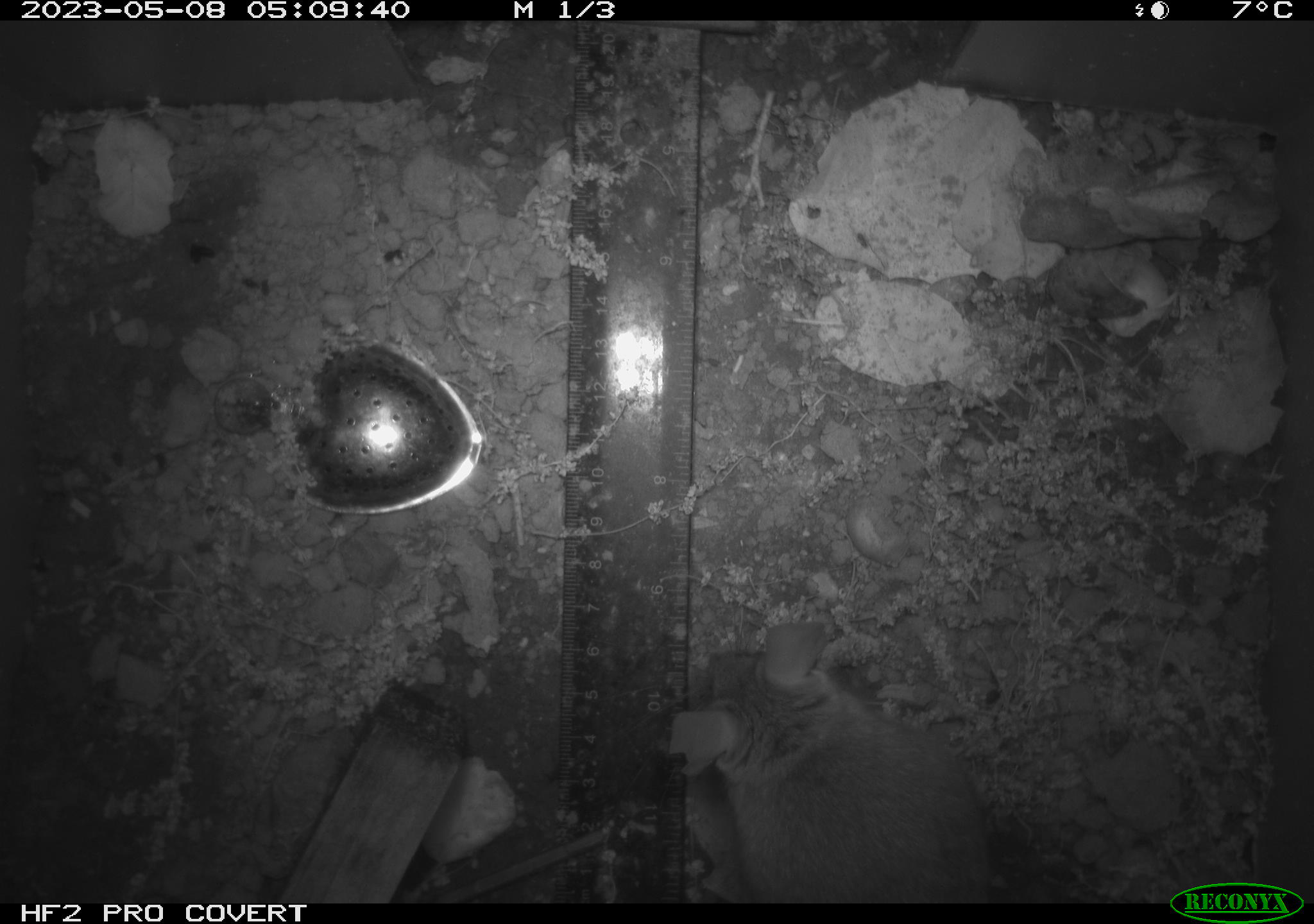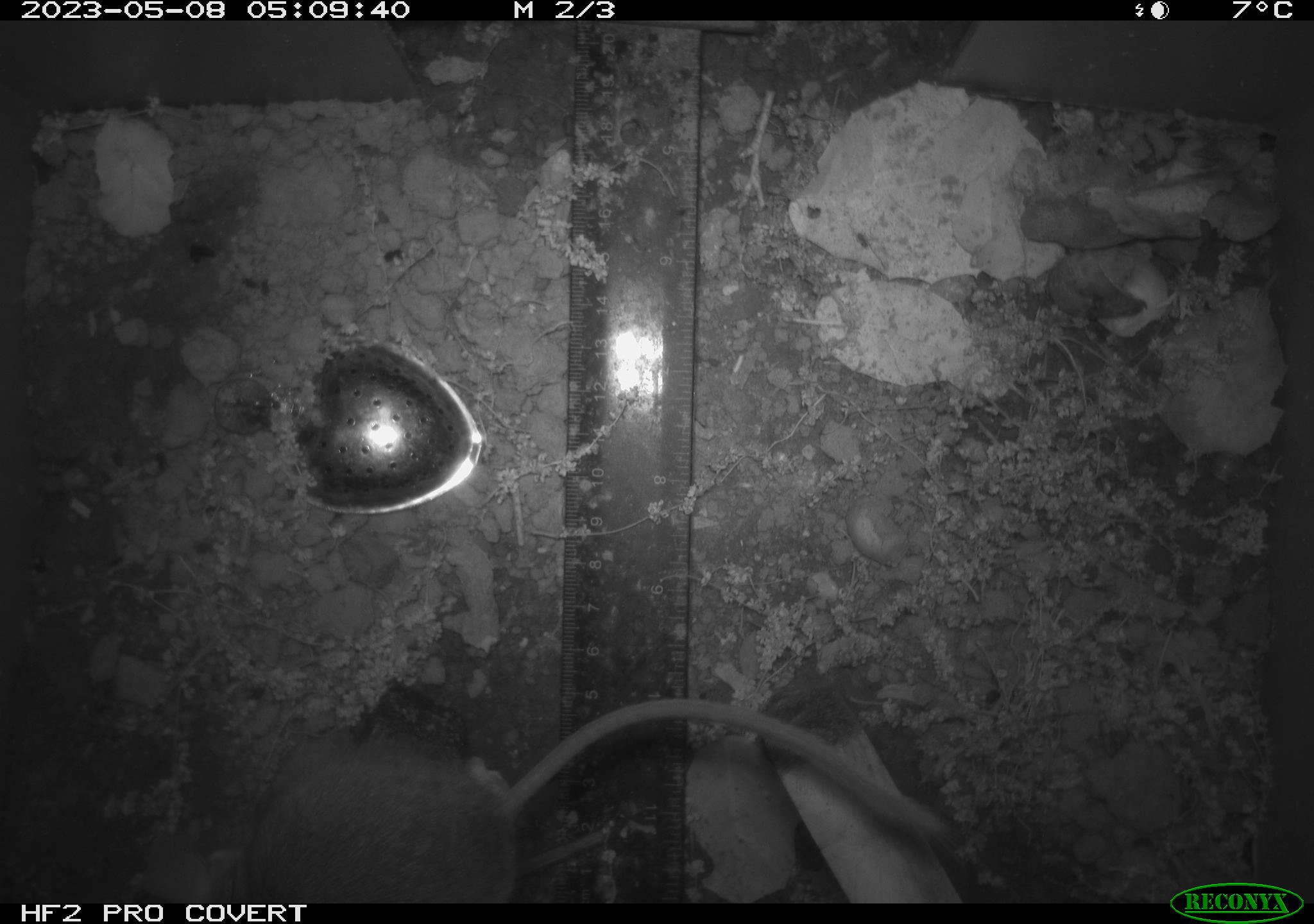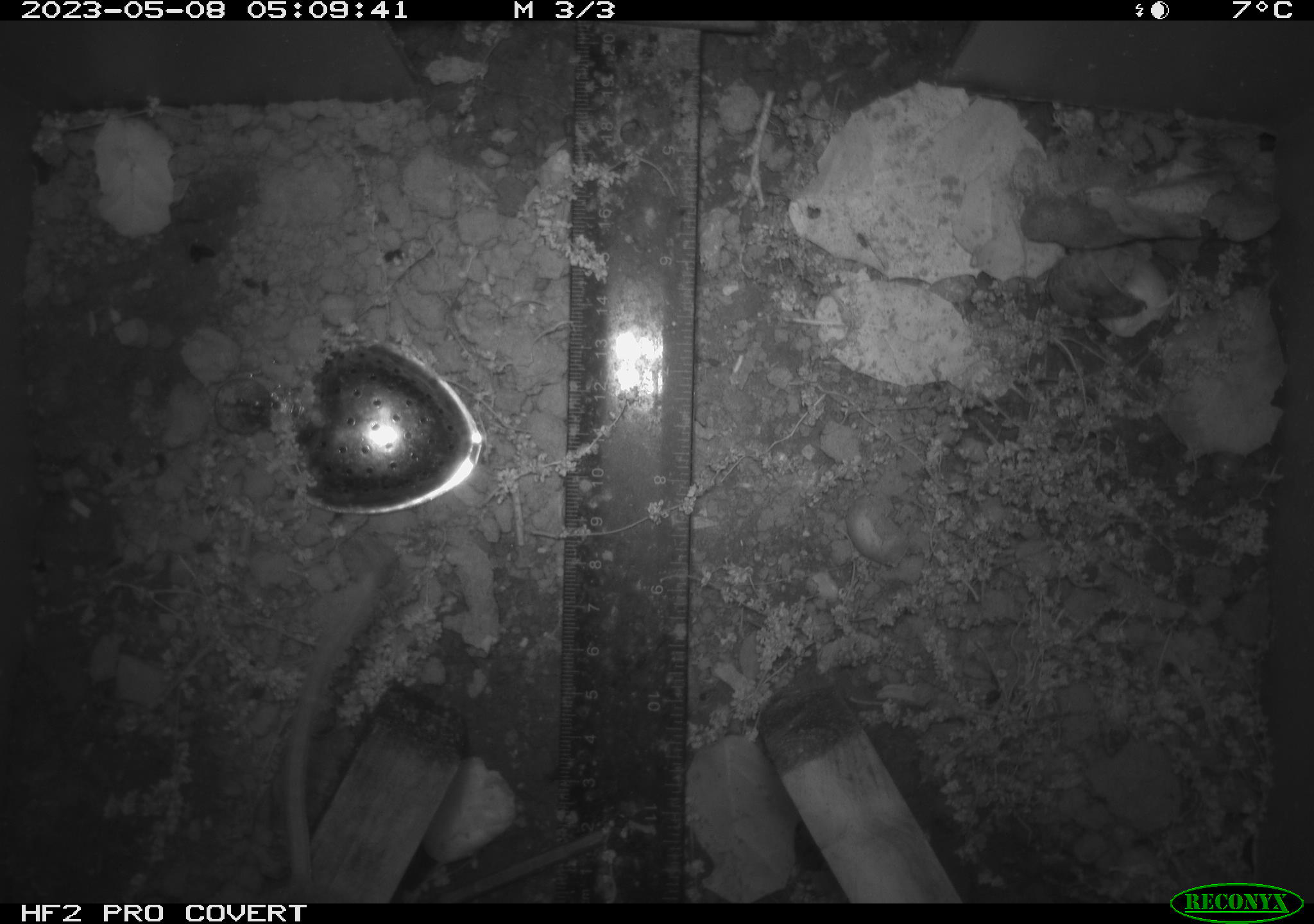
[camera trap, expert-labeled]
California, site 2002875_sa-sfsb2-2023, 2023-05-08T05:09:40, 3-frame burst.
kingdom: Animalia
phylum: Chordata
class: Mammalia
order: Rodentia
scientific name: Rodentia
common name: mouse species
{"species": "mouse species (Rodentia)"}